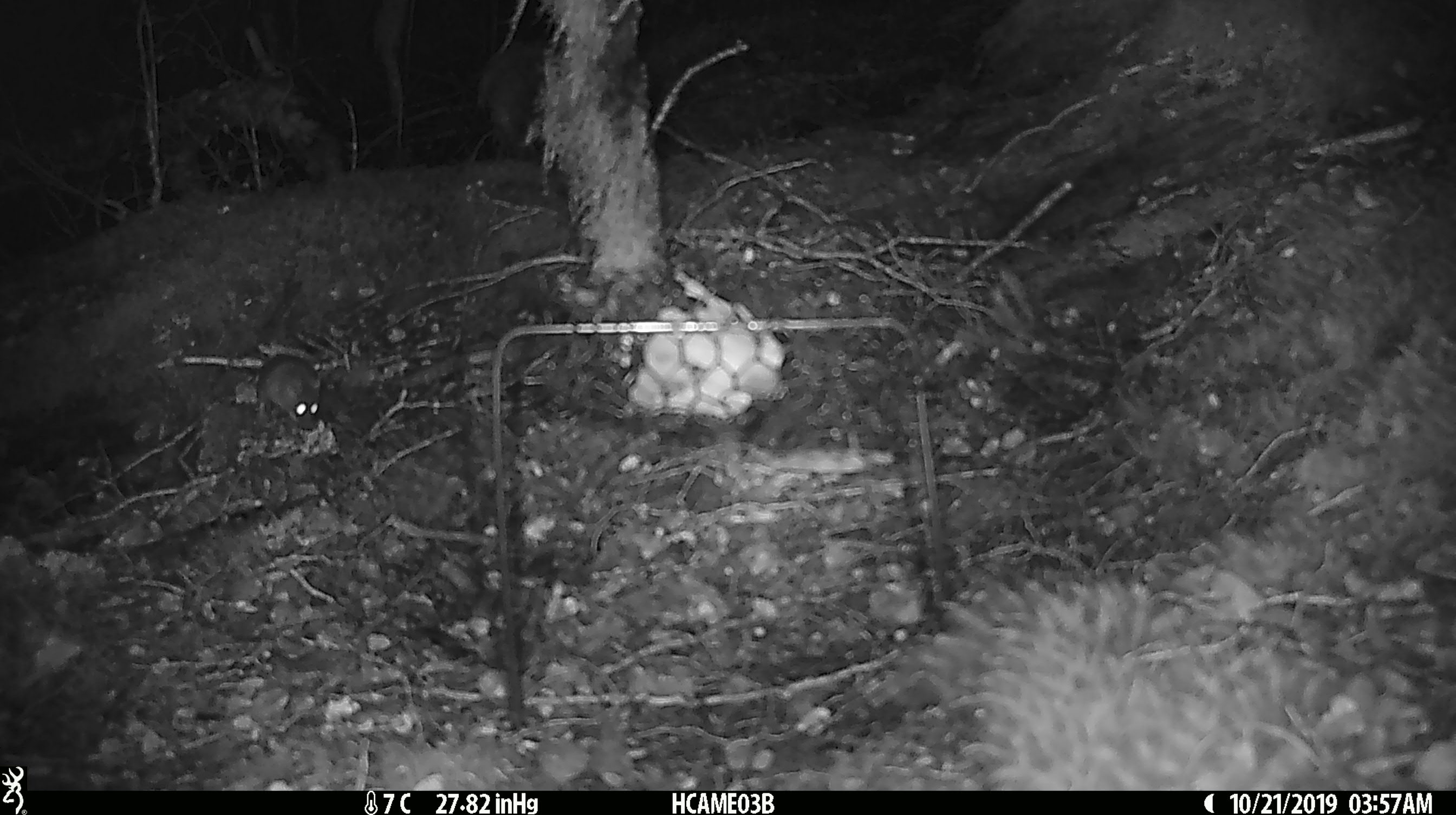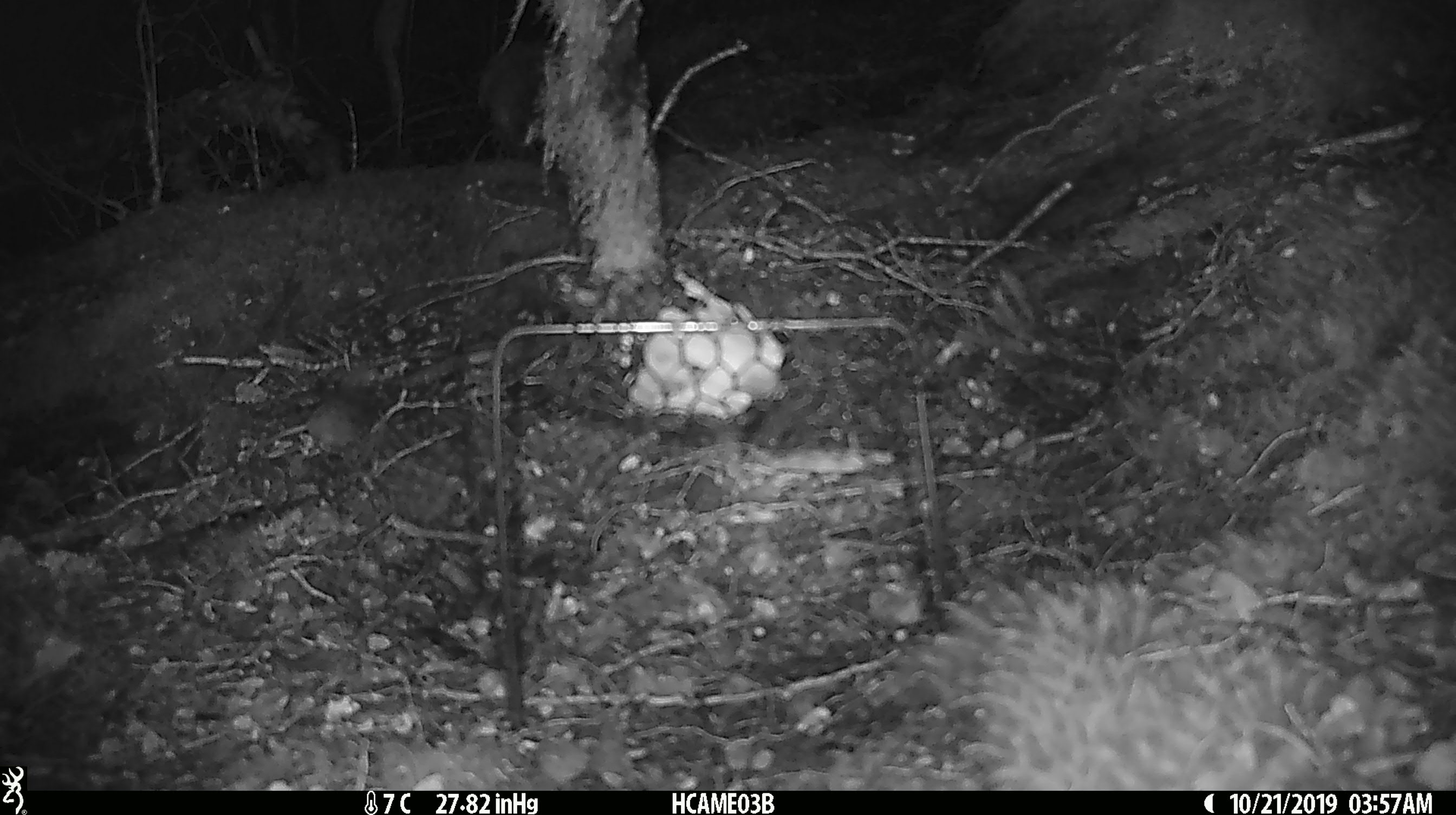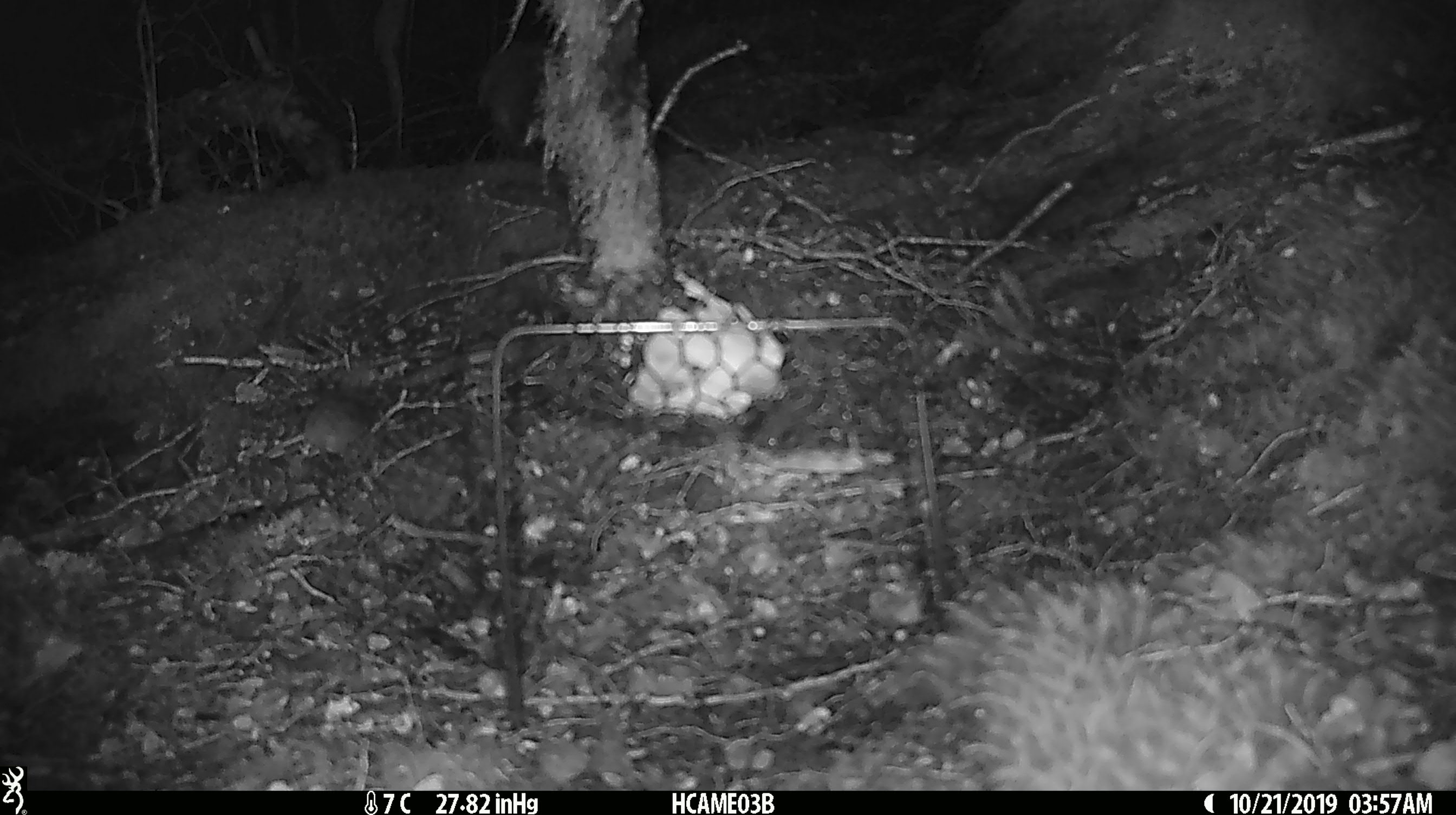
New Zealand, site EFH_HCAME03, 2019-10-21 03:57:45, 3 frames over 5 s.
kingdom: Animalia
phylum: Chordata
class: Mammalia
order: Rodentia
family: Muridae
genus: Mus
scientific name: Mus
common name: mouse